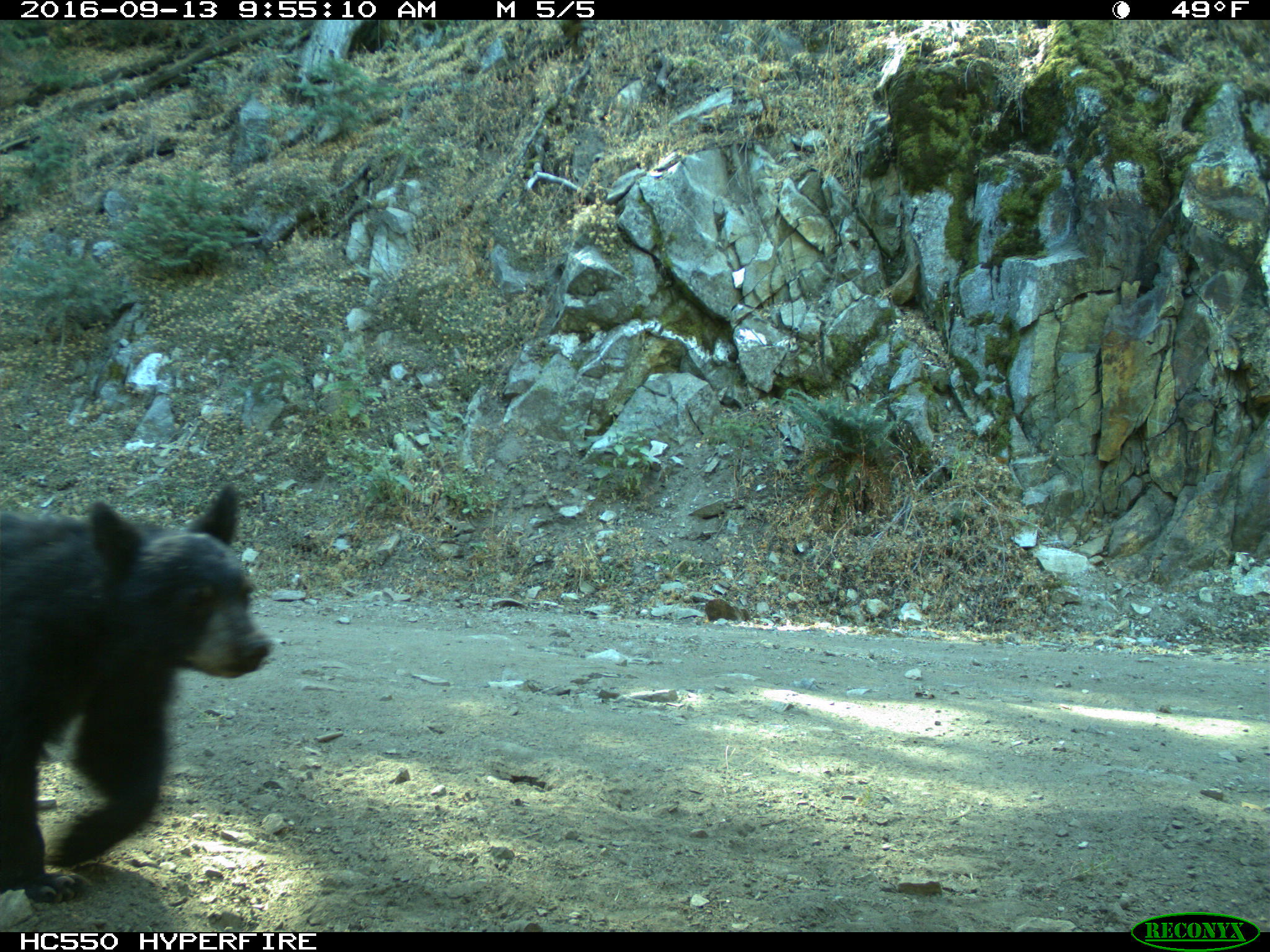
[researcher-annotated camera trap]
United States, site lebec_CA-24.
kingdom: Animalia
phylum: Chordata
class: Mammalia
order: Carnivora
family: Ursidae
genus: Ursus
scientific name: Ursus americanus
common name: american black bear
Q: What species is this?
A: Ursus americanus (american black bear).